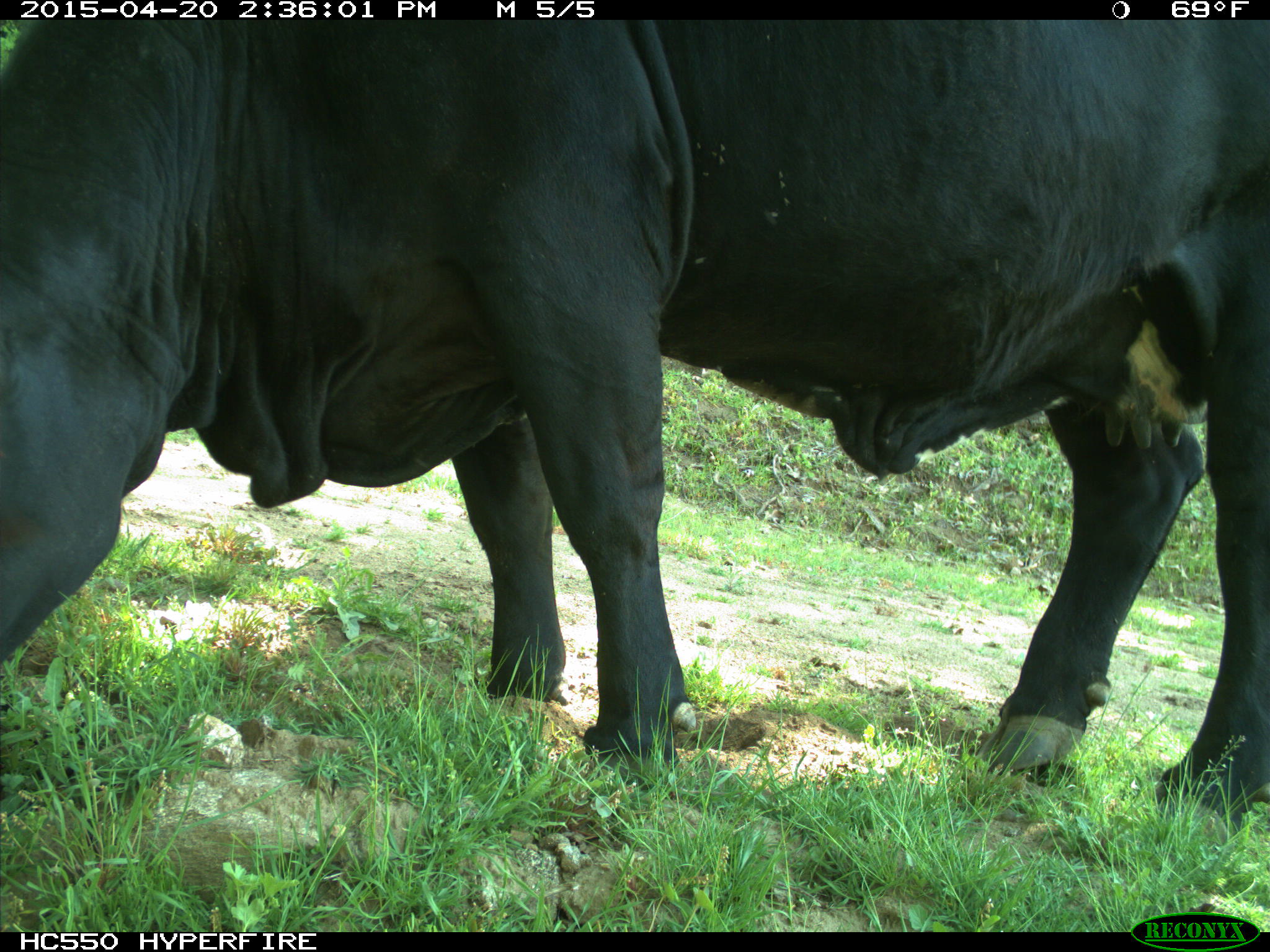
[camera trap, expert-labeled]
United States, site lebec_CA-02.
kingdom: Animalia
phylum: Chordata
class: Mammalia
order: Artiodactyla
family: Bovidae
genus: Bos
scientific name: Bos taurus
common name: domestic cow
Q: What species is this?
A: Bos taurus (domestic cow).